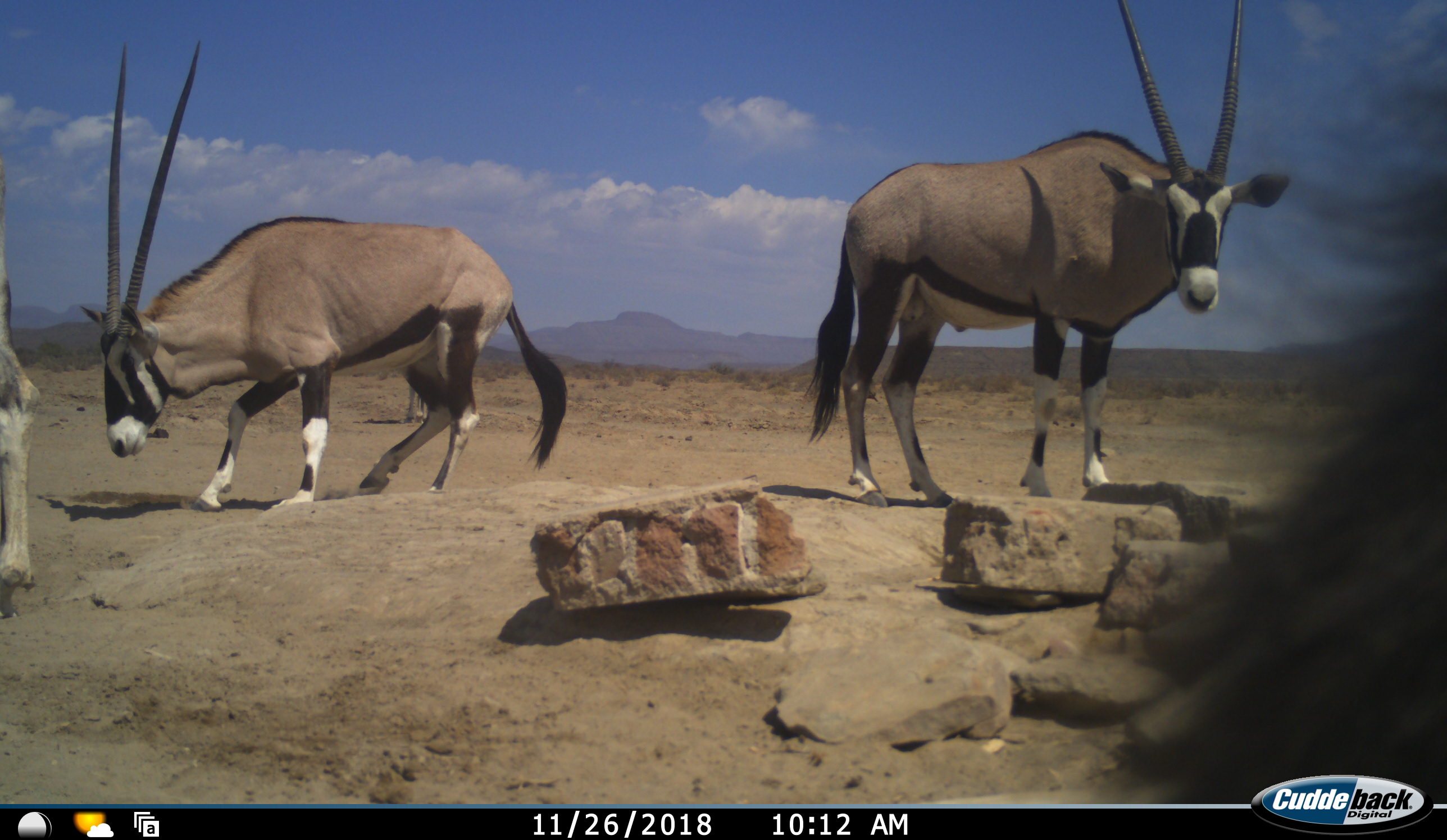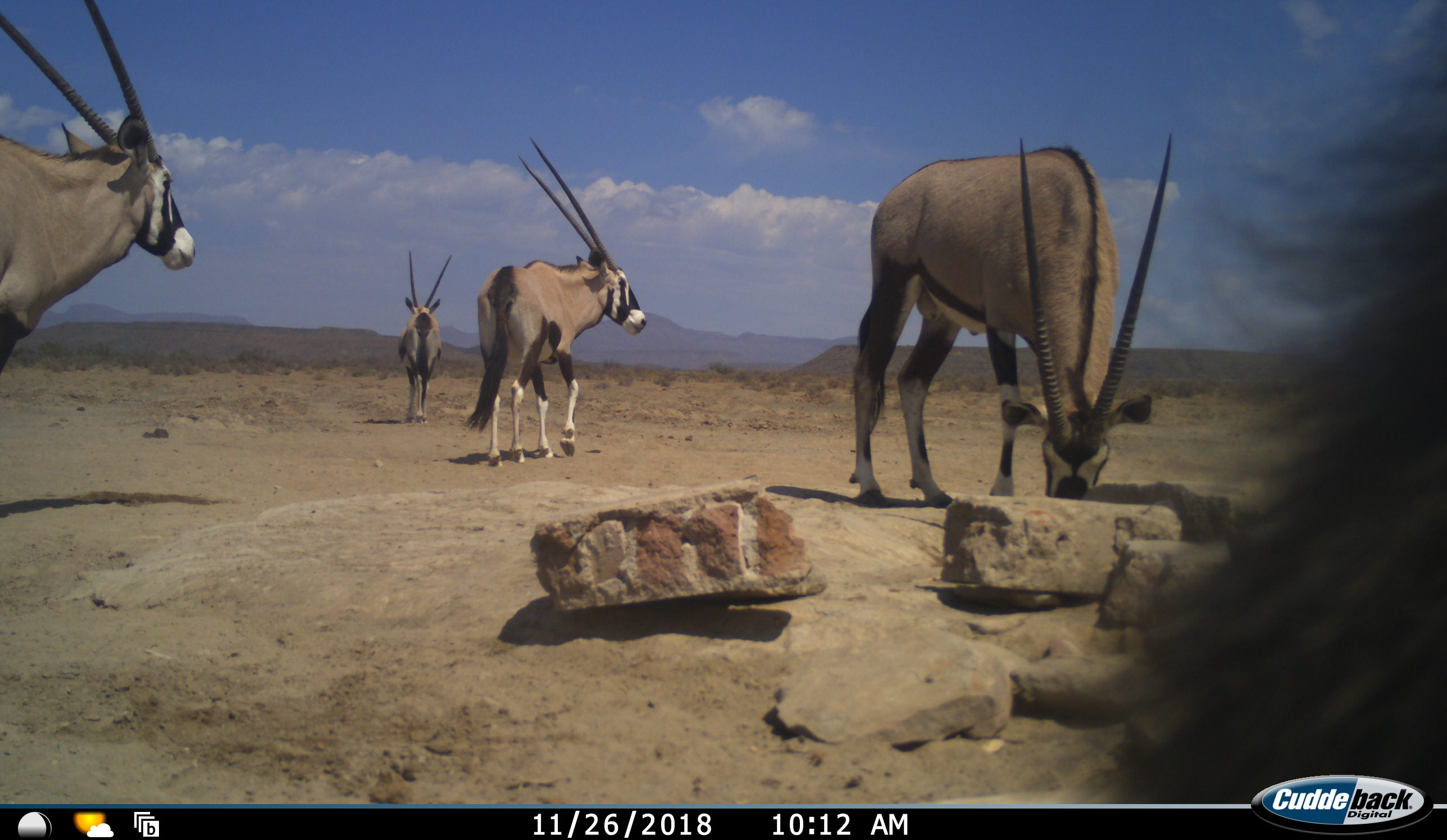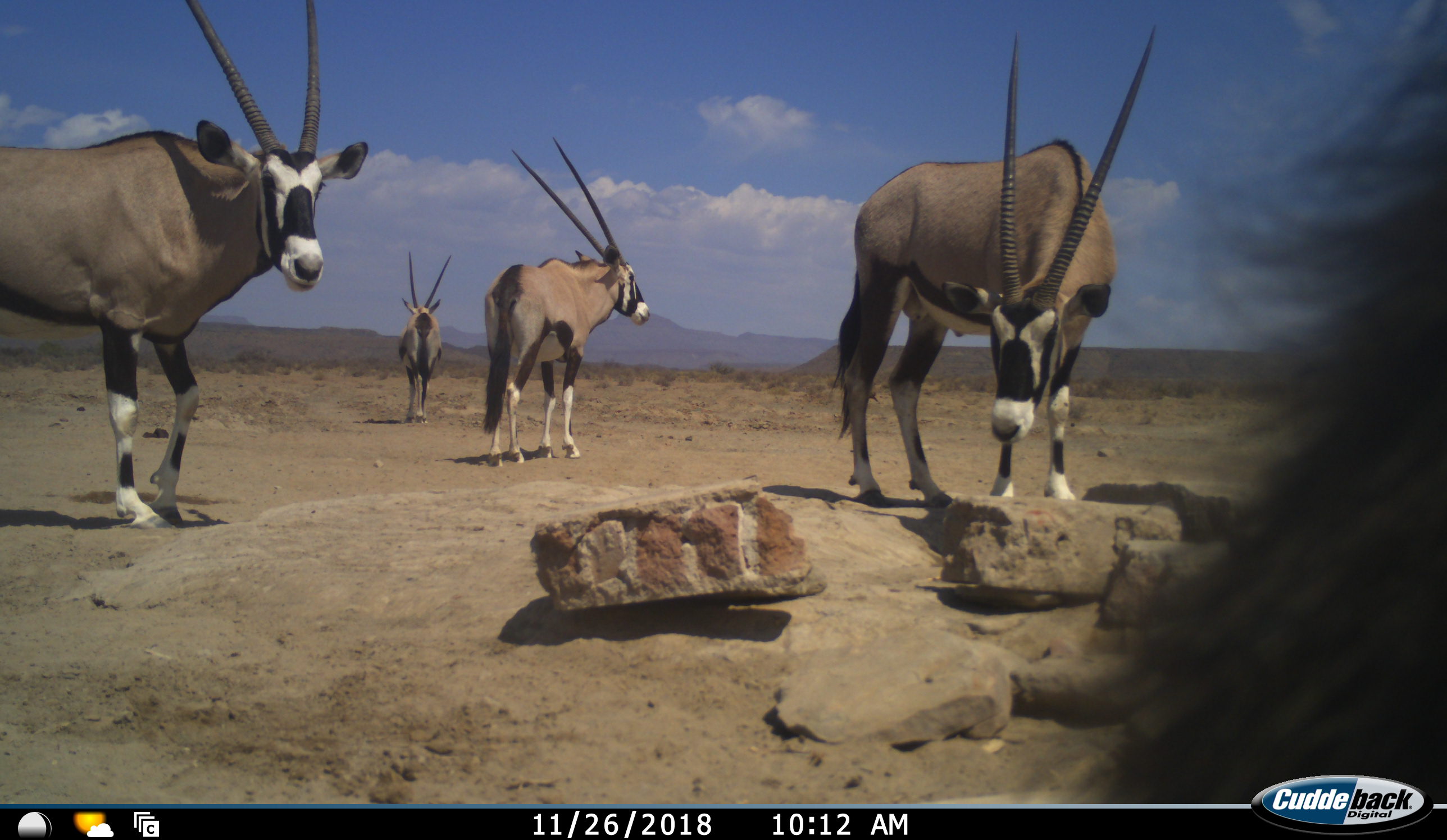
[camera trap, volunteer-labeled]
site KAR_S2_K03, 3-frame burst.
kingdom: Animalia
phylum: Chordata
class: Mammalia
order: Artiodactyla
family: Bovidae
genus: Oryx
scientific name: Oryx gazella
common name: gemsbok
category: oryx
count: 4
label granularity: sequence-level